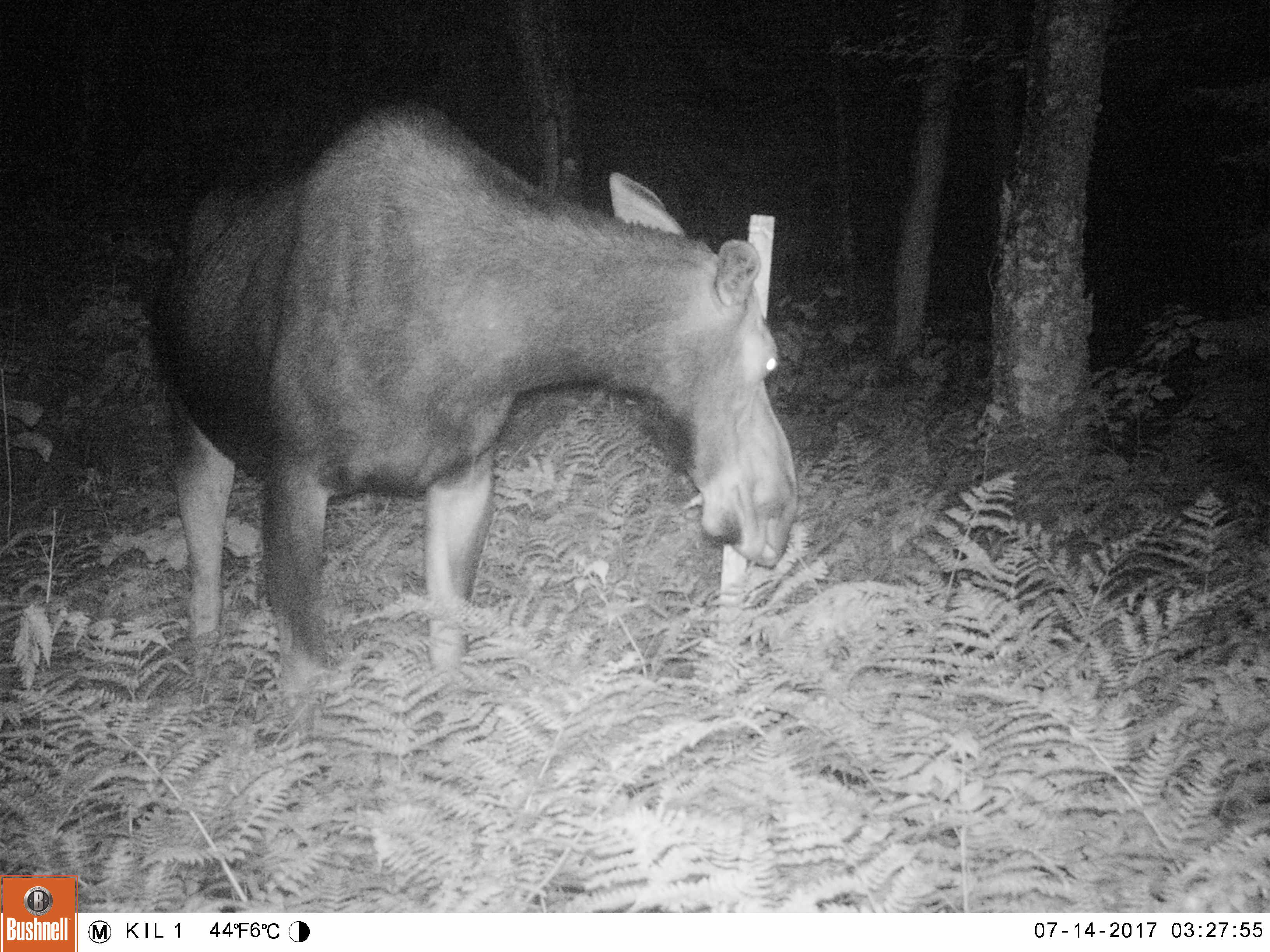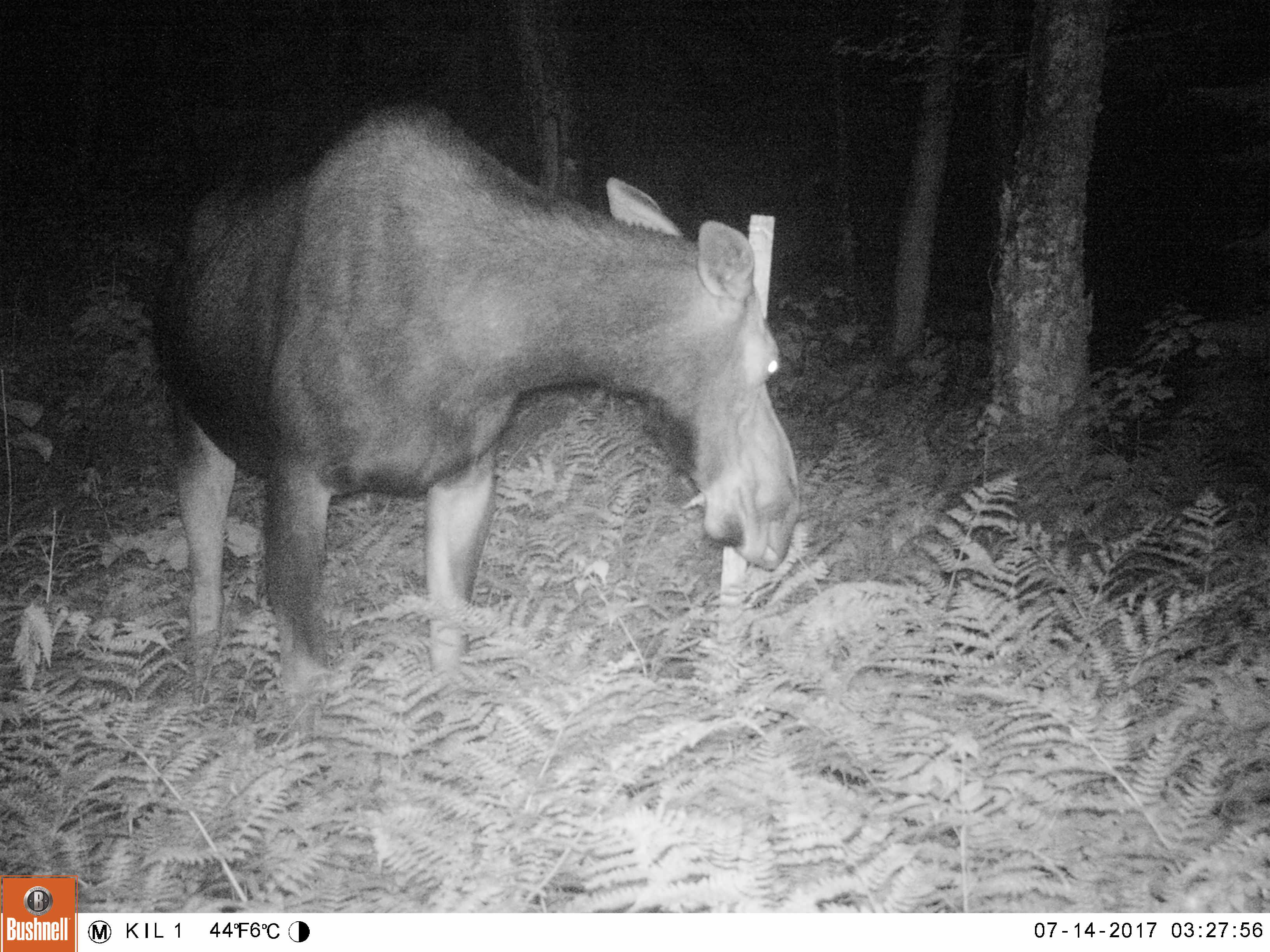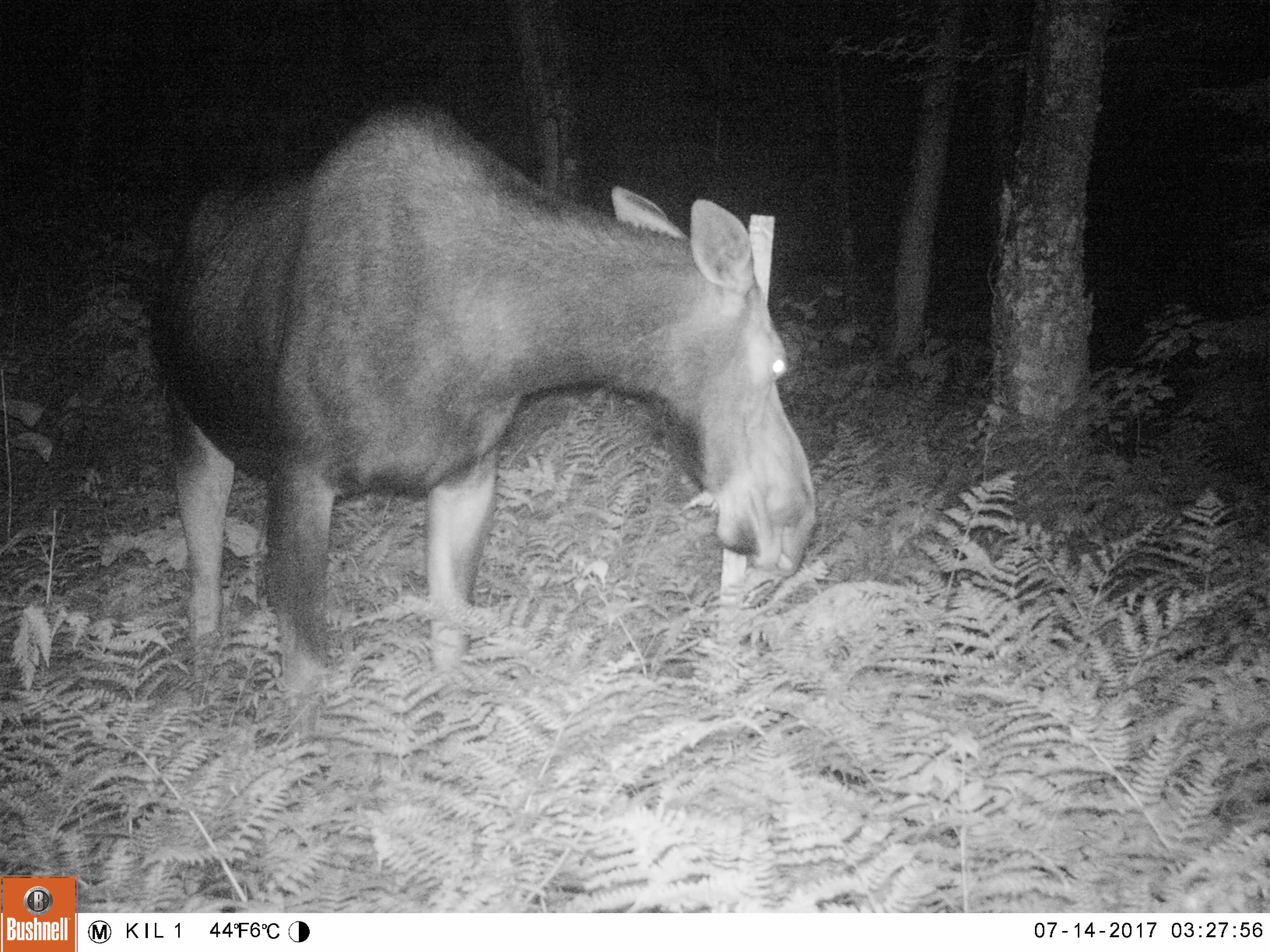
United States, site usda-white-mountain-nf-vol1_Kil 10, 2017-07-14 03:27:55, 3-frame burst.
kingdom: Animalia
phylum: Chordata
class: Mammalia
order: Artiodactyla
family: Cervidae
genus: Alces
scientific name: Alces alces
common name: moose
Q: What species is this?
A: Moose (Alces alces).